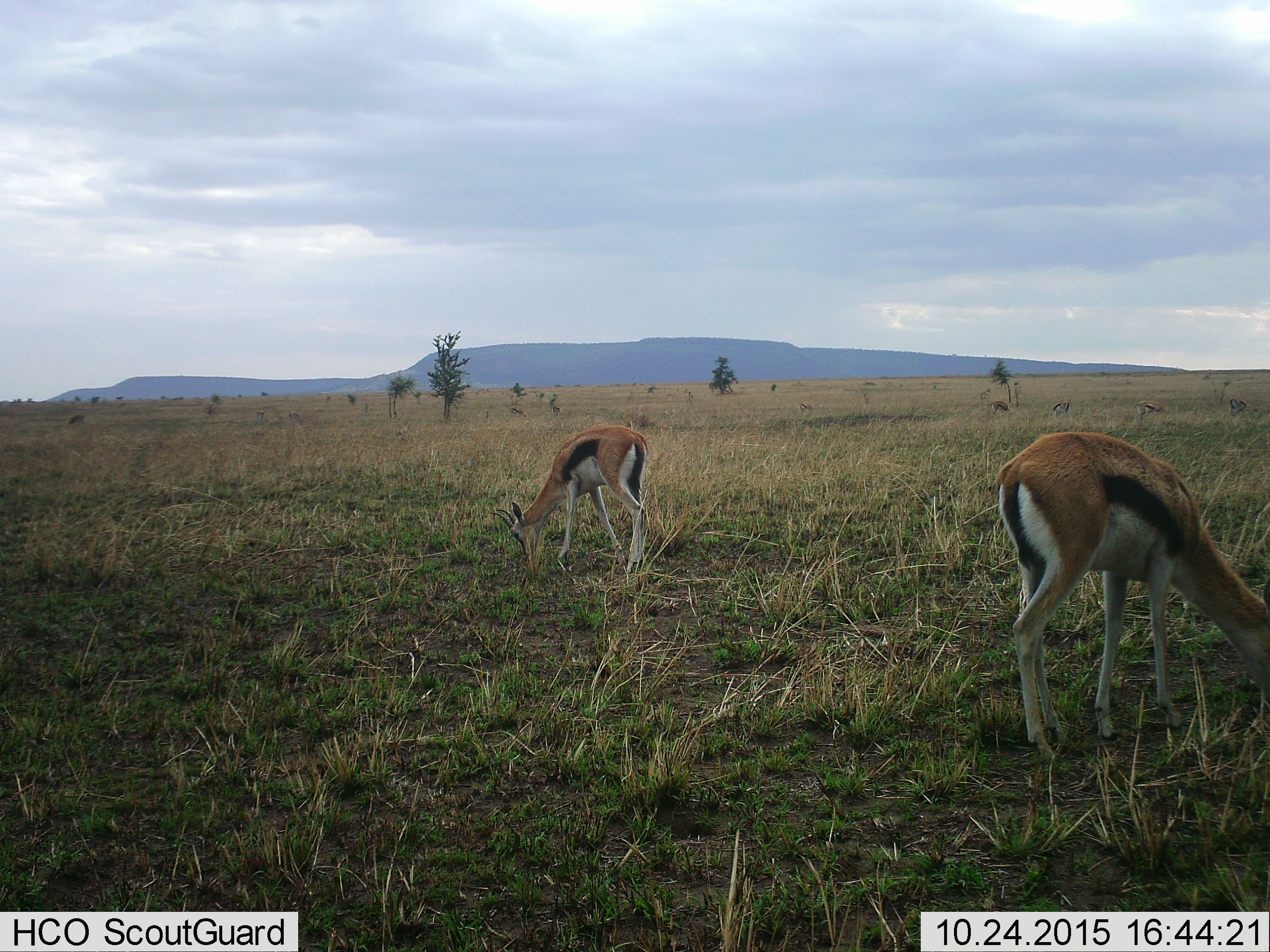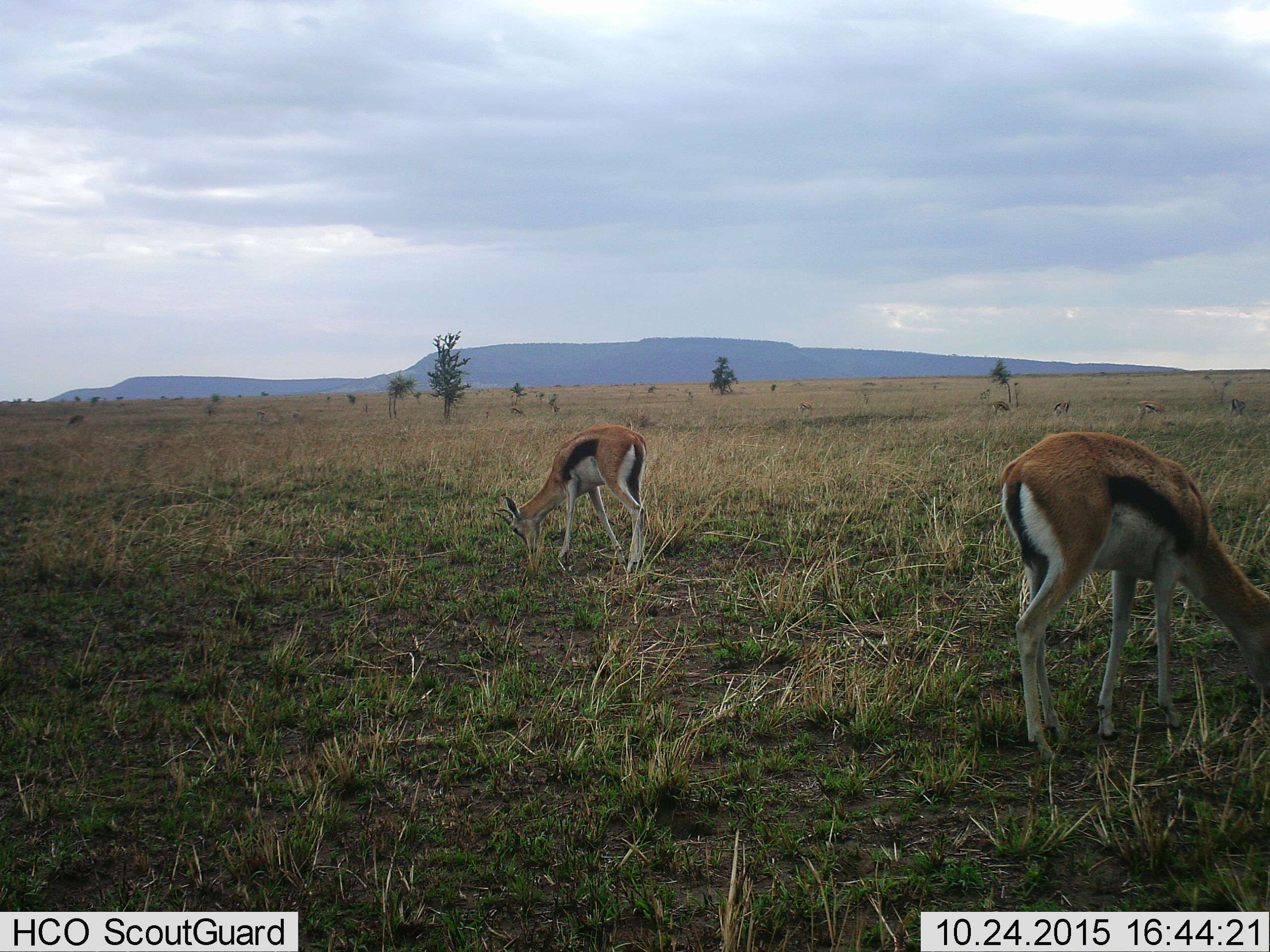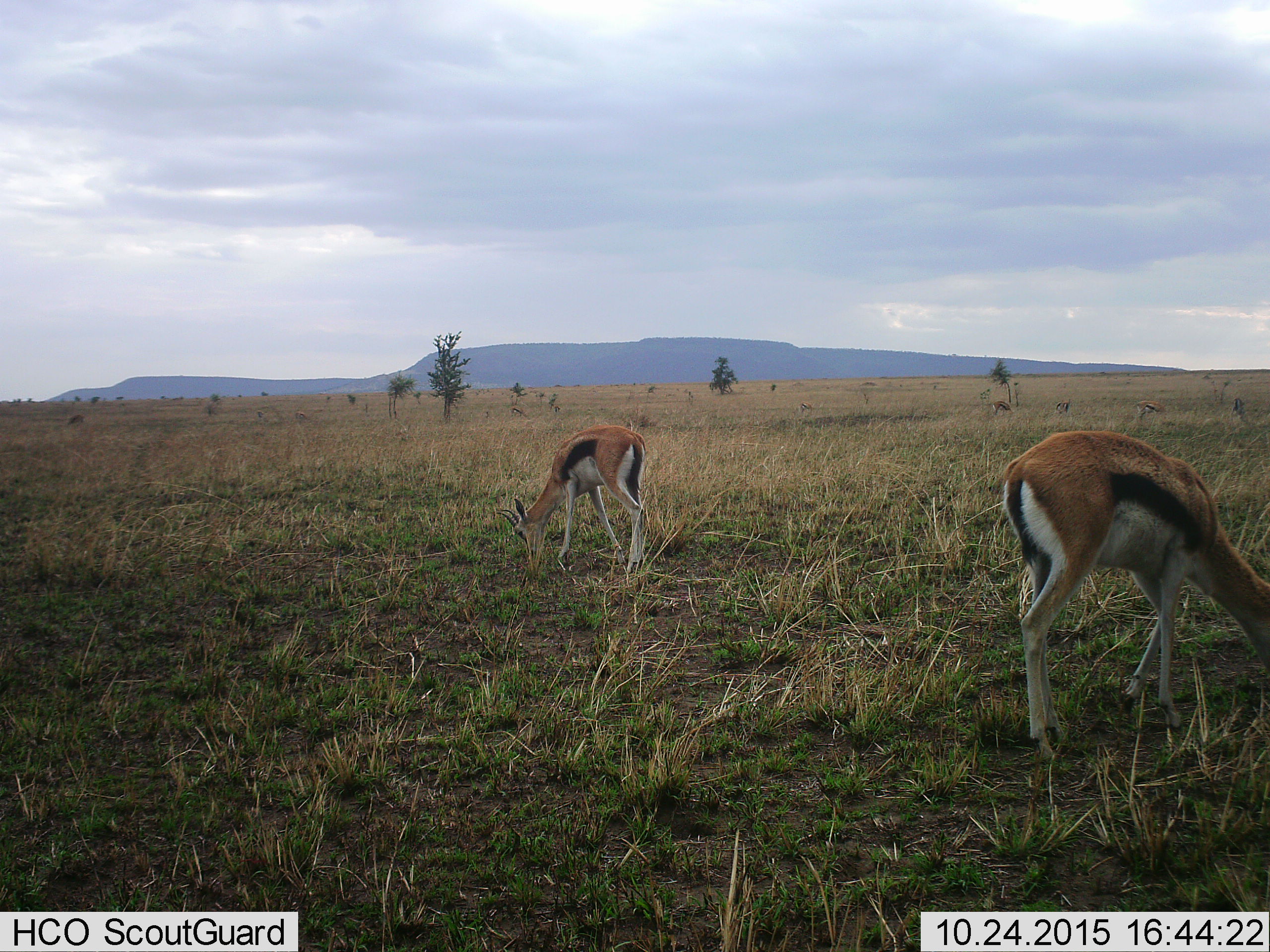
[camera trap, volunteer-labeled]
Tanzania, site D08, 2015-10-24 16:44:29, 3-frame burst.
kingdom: Animalia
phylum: Chordata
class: Mammalia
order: Artiodactyla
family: Bovidae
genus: Eudorcas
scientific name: Eudorcas thomsonii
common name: thomson's gazelle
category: gazellethomsons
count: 6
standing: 53%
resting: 0%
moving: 18%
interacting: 0%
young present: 0%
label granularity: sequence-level